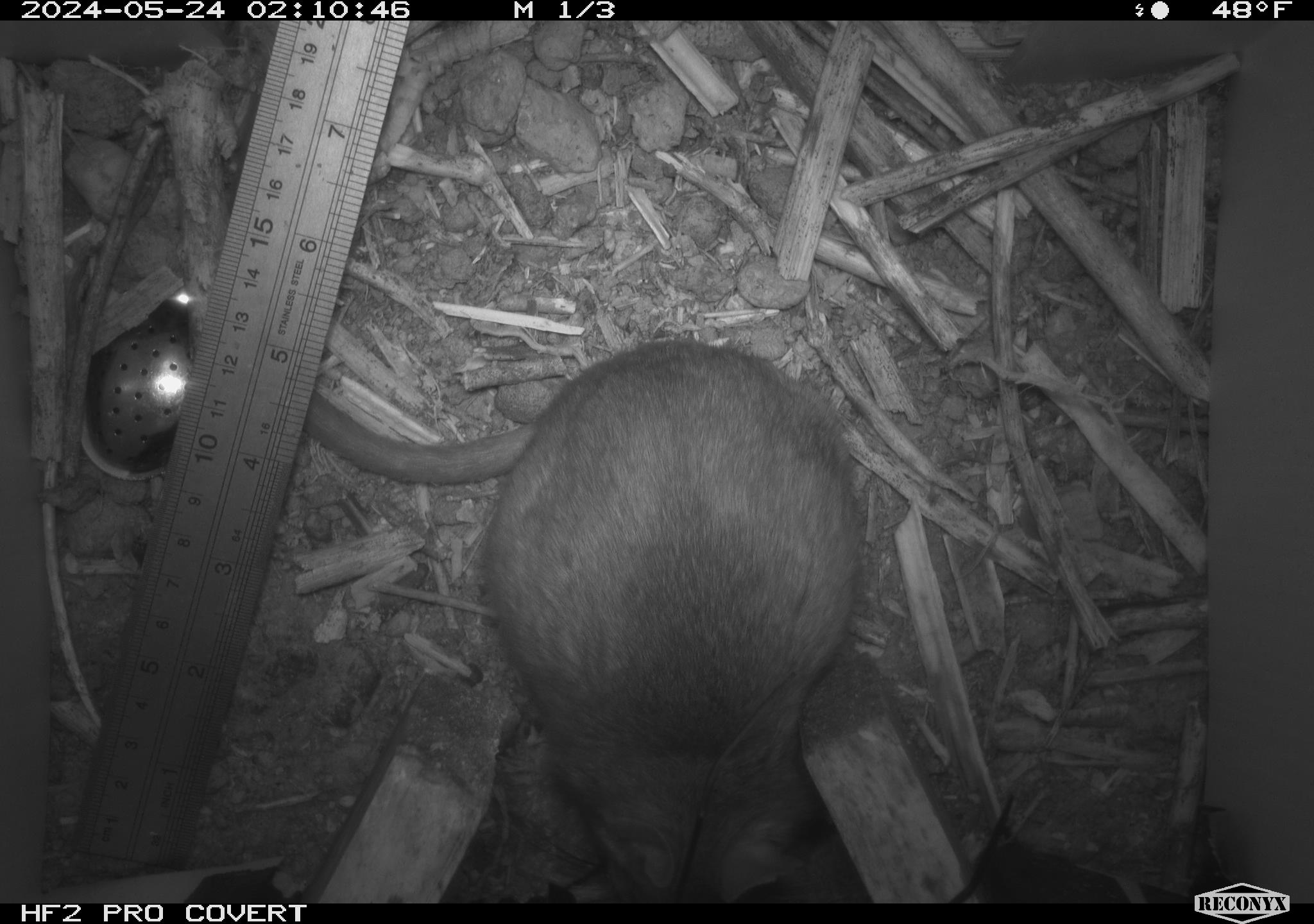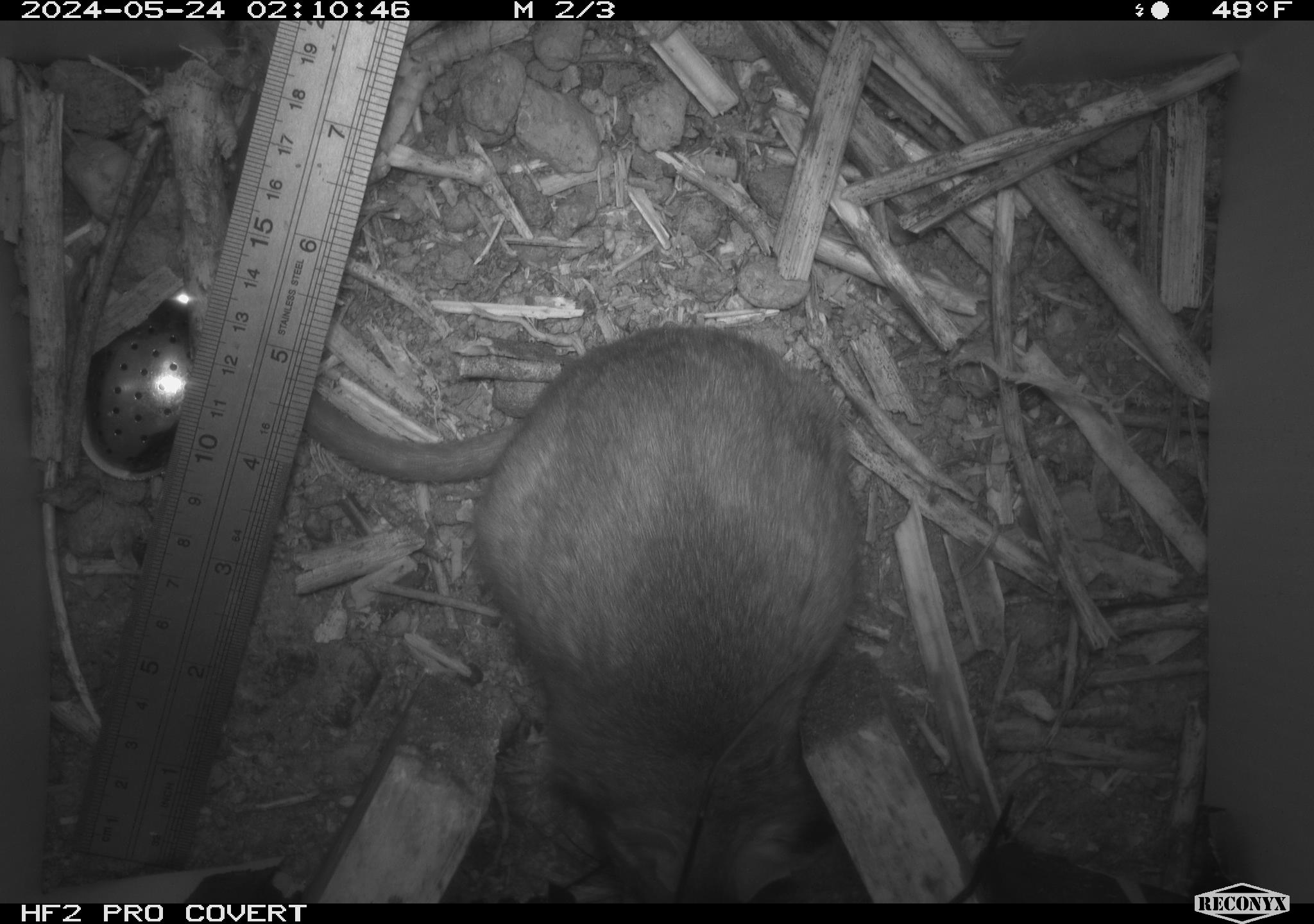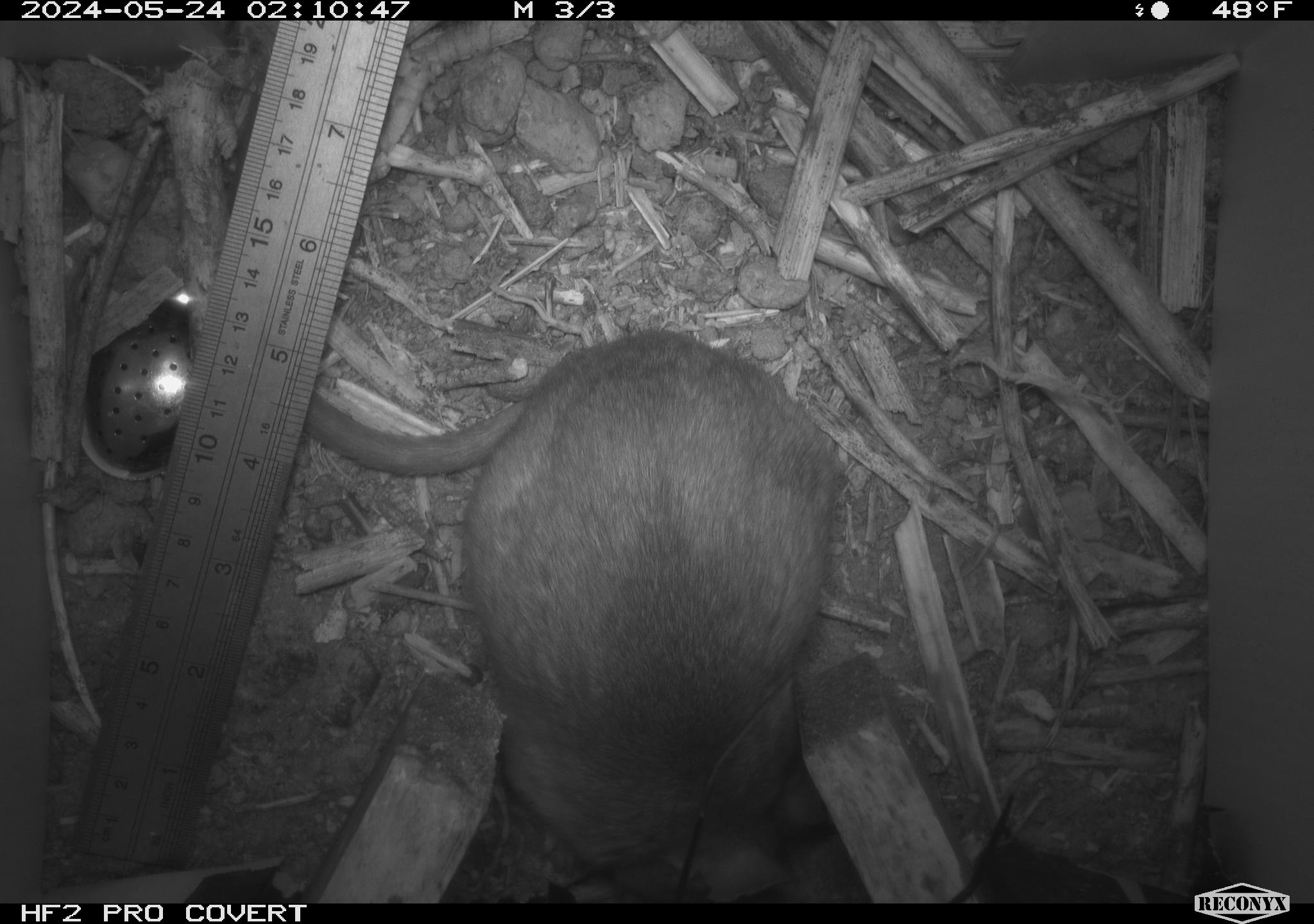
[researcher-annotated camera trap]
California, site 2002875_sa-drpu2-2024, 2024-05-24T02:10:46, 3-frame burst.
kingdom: Animalia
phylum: Chordata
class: Mammalia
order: Rodentia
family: Cricetidae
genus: Neotoma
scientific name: Neotoma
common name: pack rat or woodrat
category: neotoma species